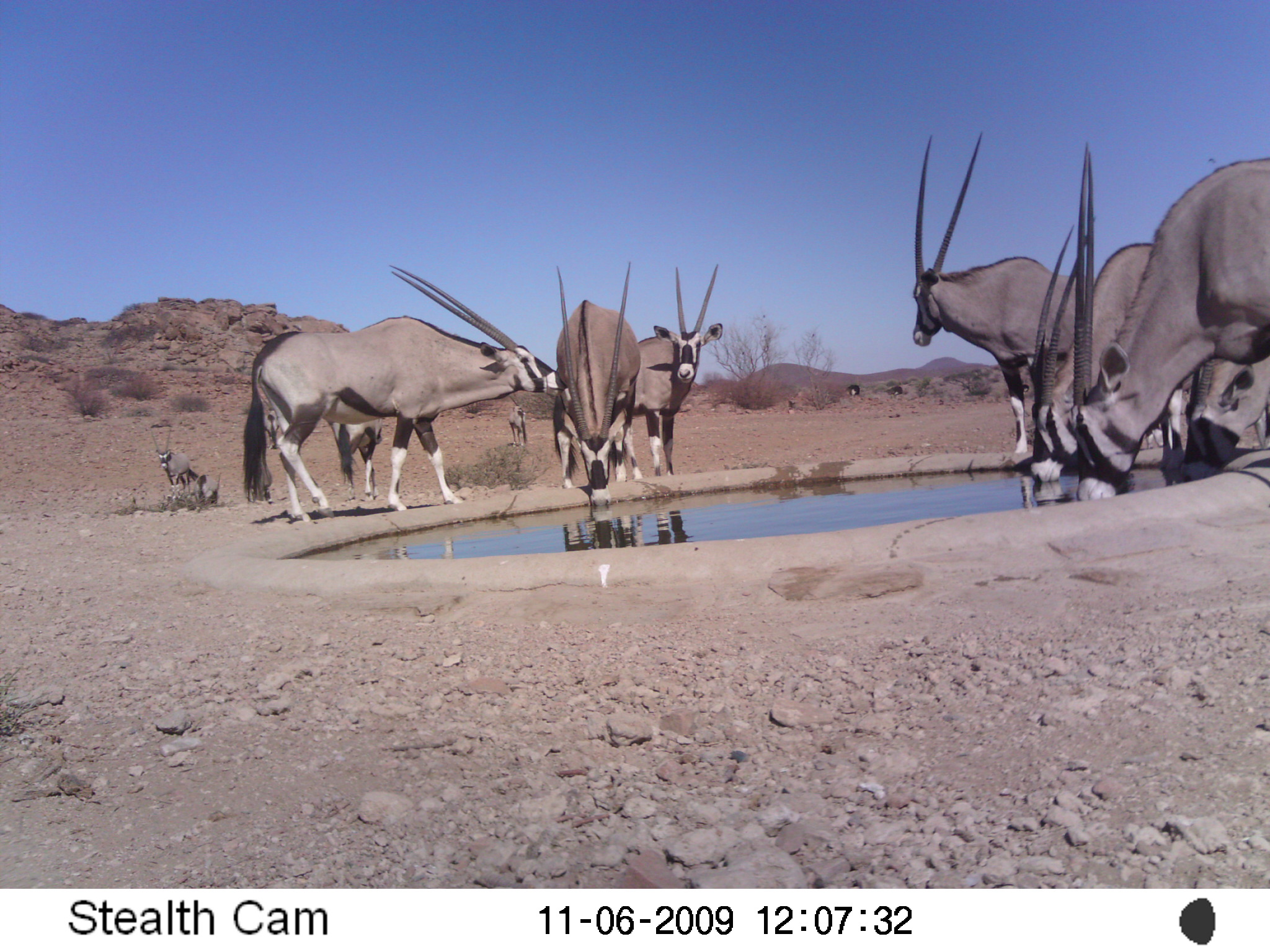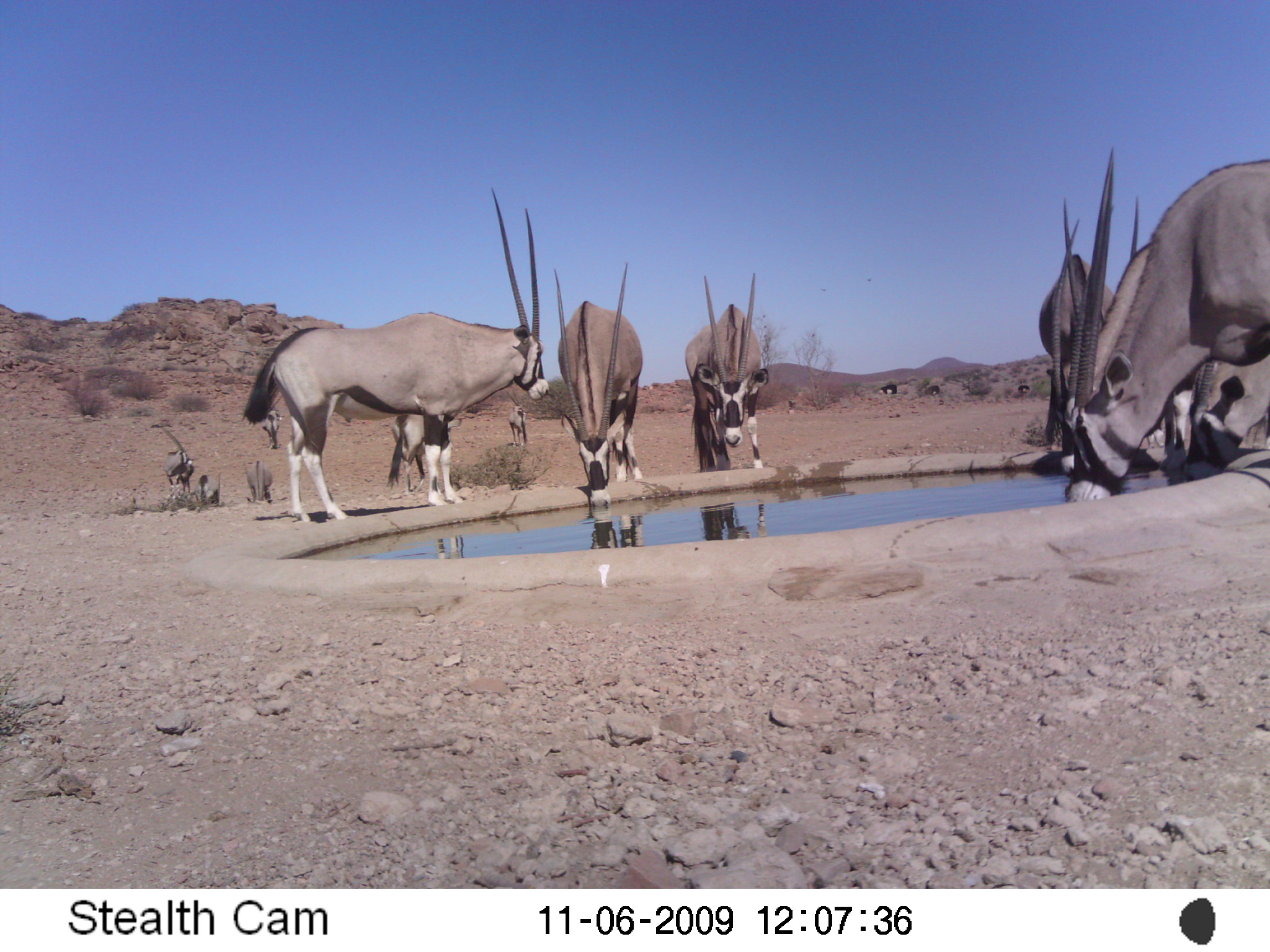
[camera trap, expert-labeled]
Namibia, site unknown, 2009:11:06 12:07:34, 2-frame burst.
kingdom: Animalia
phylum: Chordata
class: Mammalia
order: Artiodactyla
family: Bovidae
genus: Oryx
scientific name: Oryx gazella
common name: gemsbok